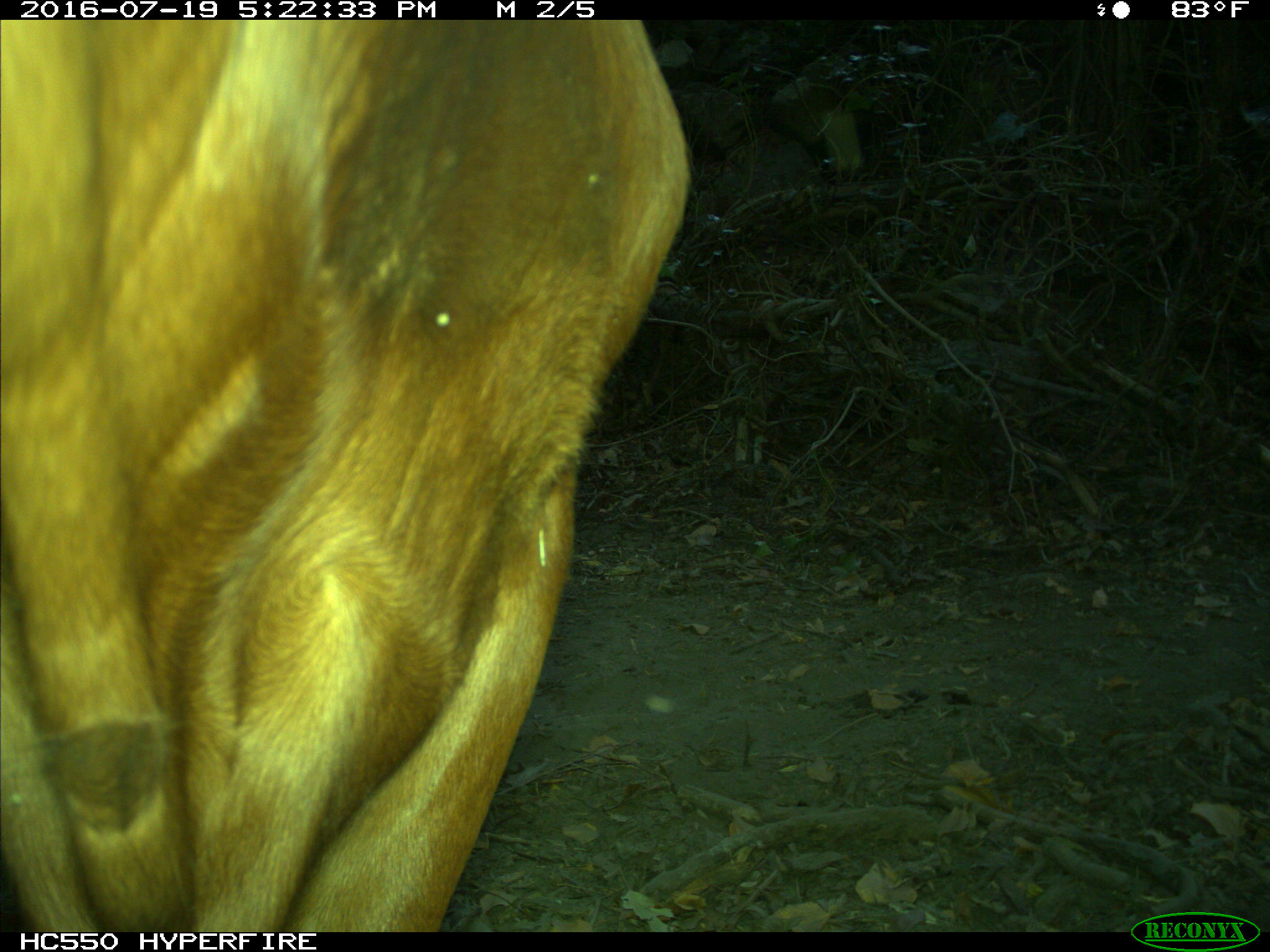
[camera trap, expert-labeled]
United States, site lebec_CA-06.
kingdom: Animalia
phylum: Chordata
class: Mammalia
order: Artiodactyla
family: Bovidae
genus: Bos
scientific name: Bos taurus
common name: domestic cow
Bos taurus (domestic cow).